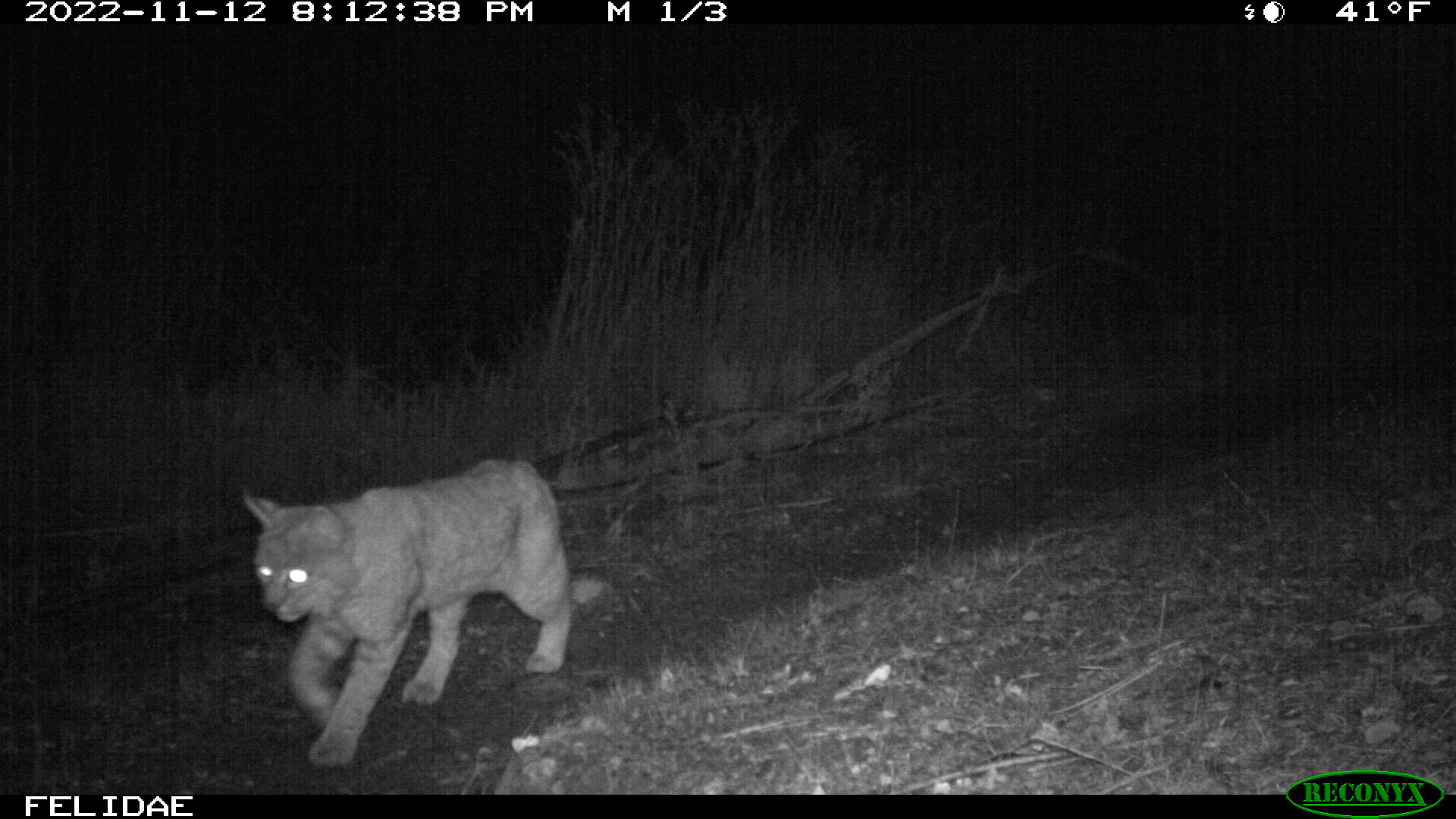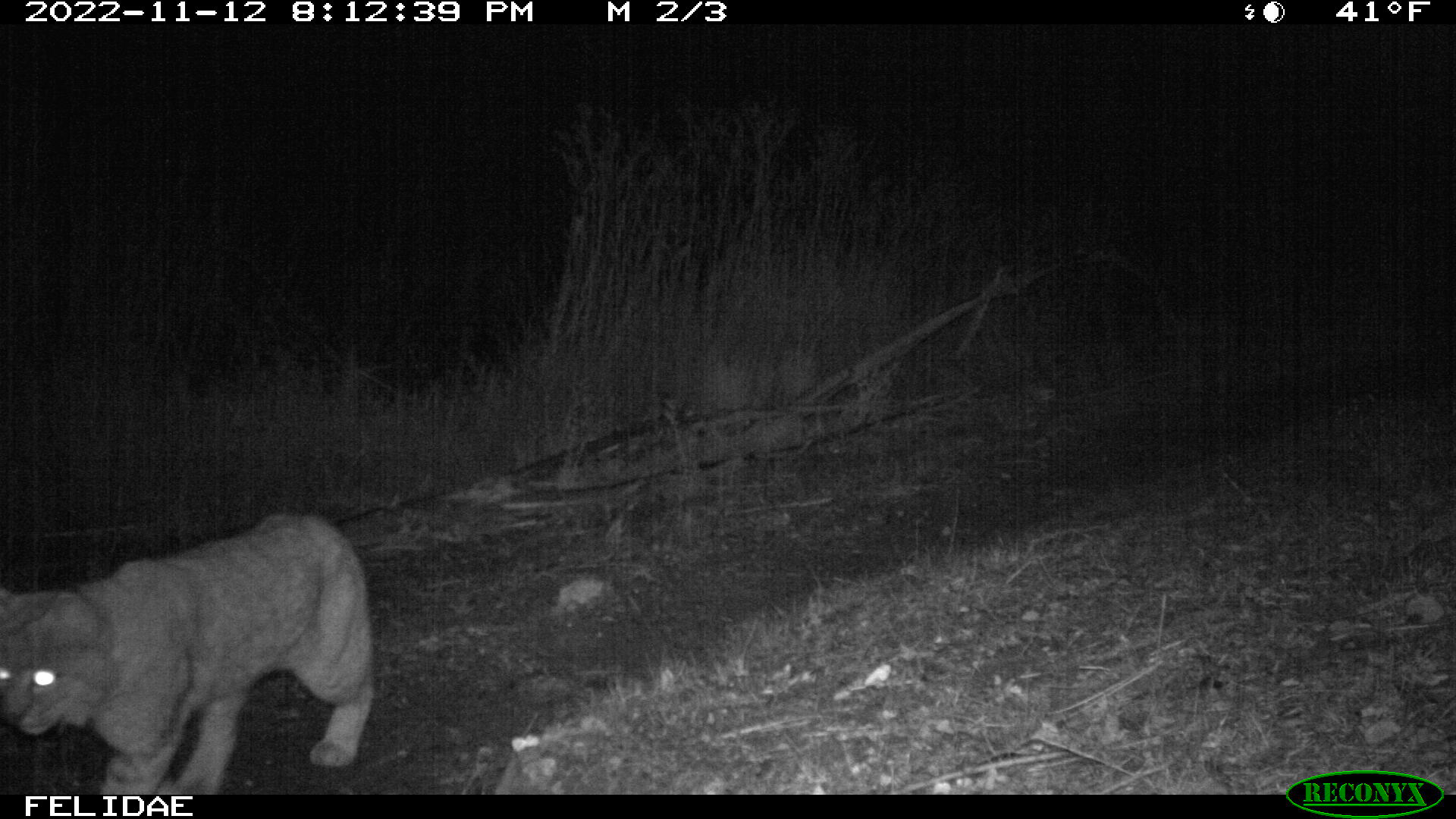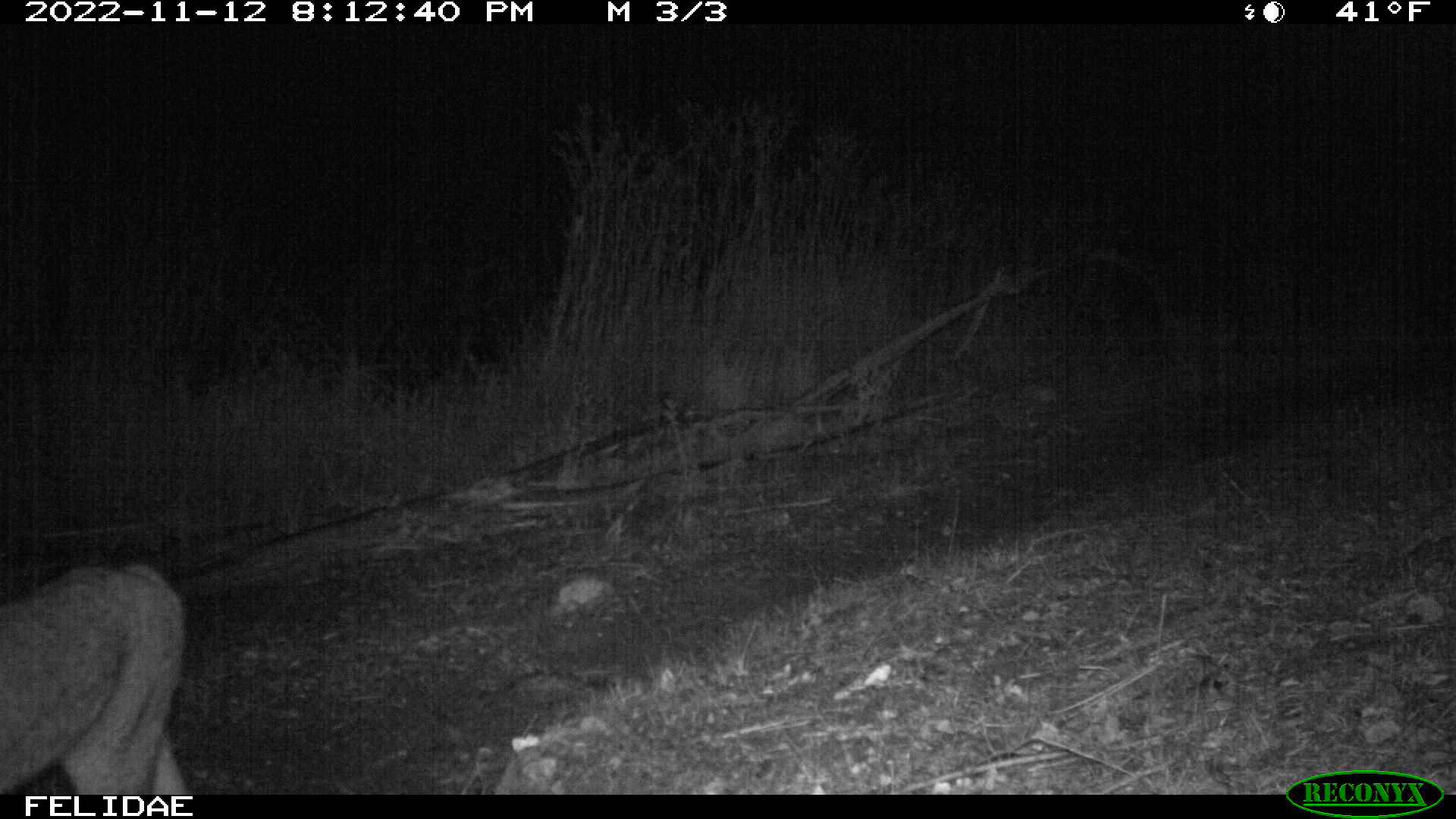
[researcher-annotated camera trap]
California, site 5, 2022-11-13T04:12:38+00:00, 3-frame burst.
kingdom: Animalia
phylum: Chordata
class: Mammalia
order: Carnivora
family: Felidae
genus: Lynx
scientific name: Lynx rufus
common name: bobcat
Bobcat (Lynx rufus).